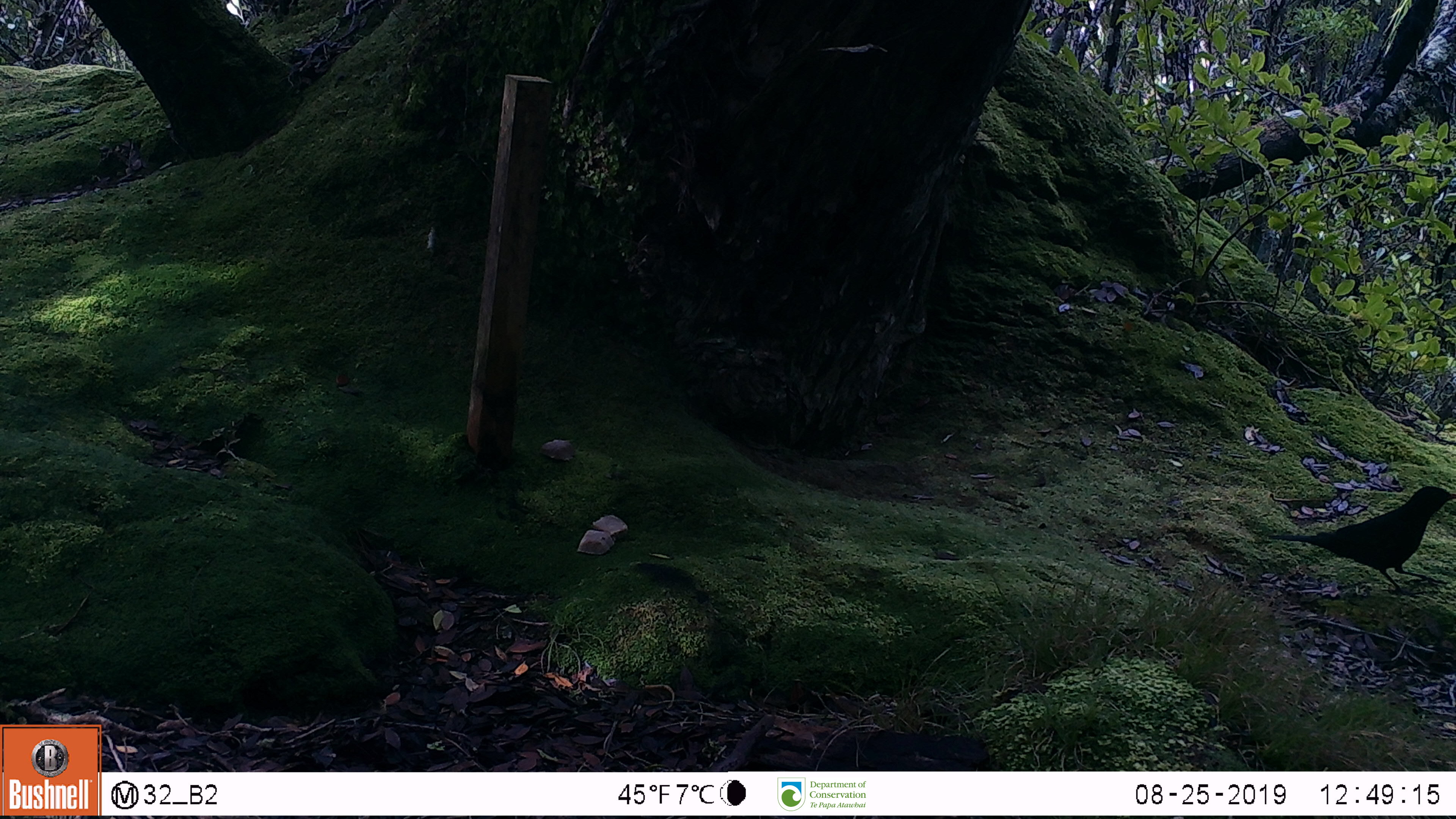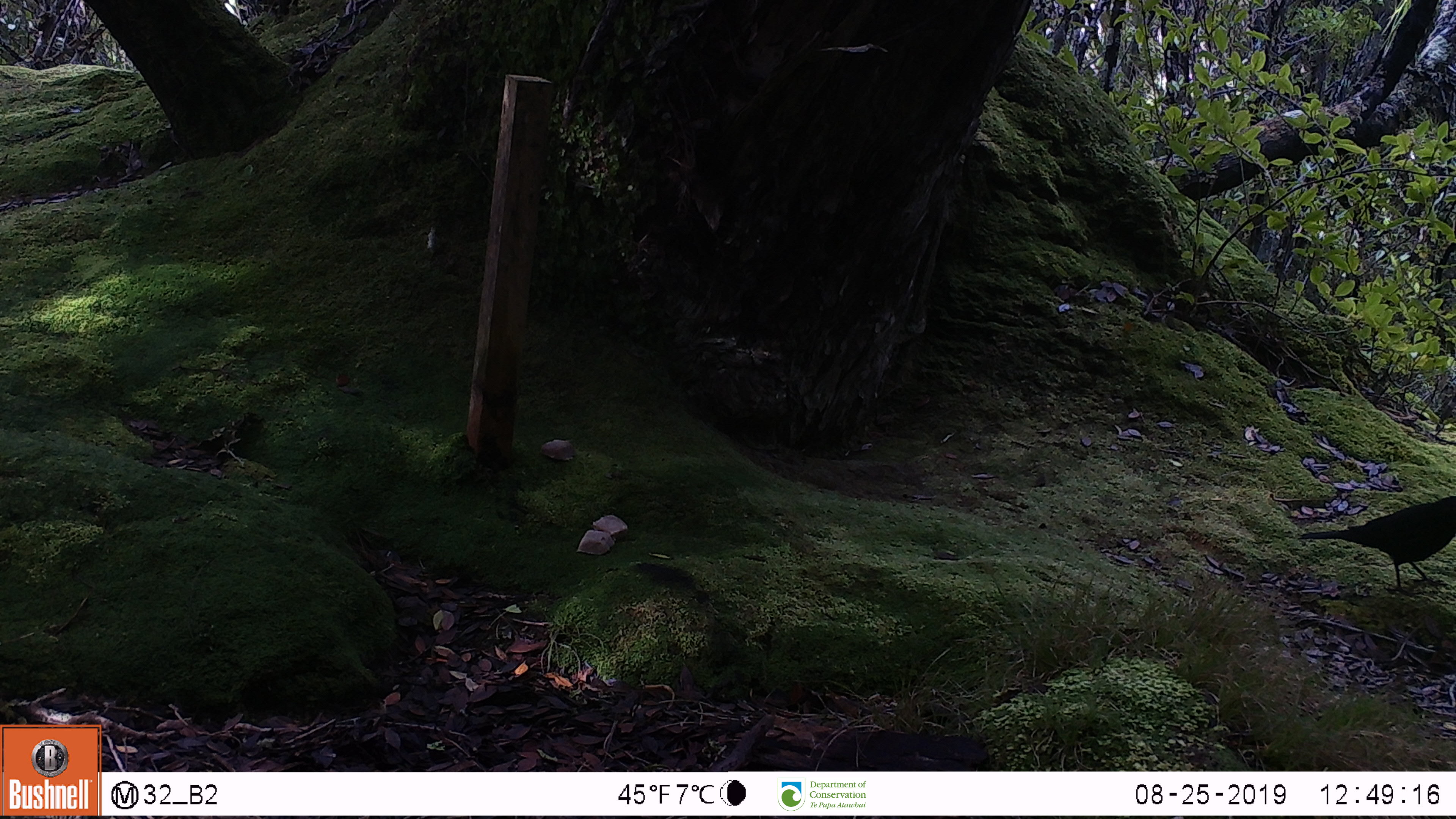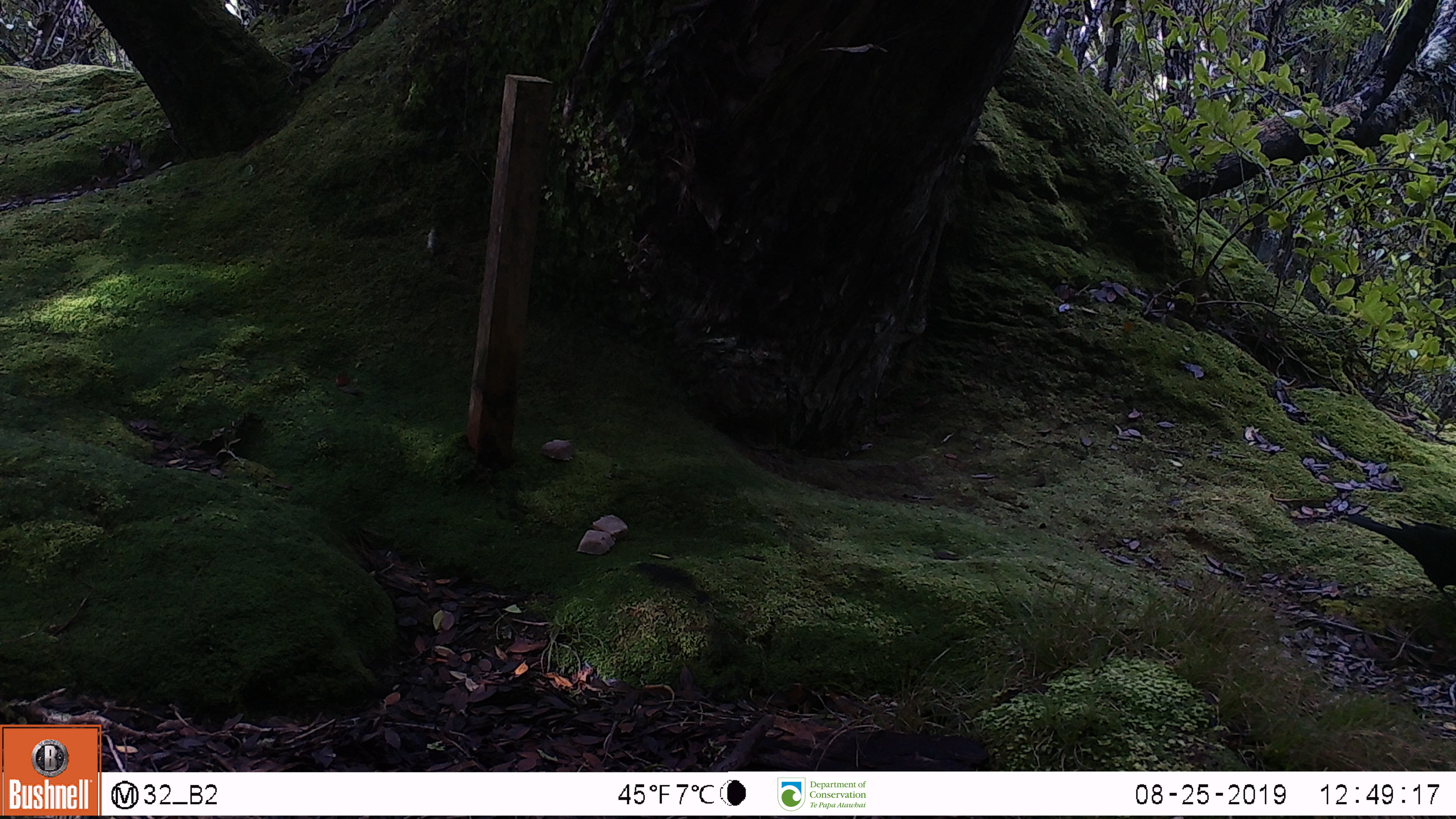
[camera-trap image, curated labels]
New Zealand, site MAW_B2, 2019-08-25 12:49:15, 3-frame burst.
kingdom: Animalia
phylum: Chordata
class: Aves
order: Passeriformes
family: Turdidae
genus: Turdus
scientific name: Turdus merula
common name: eurasian blackbird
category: blackbird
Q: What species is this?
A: Blackbird (eurasian blackbird) (Turdus merula).